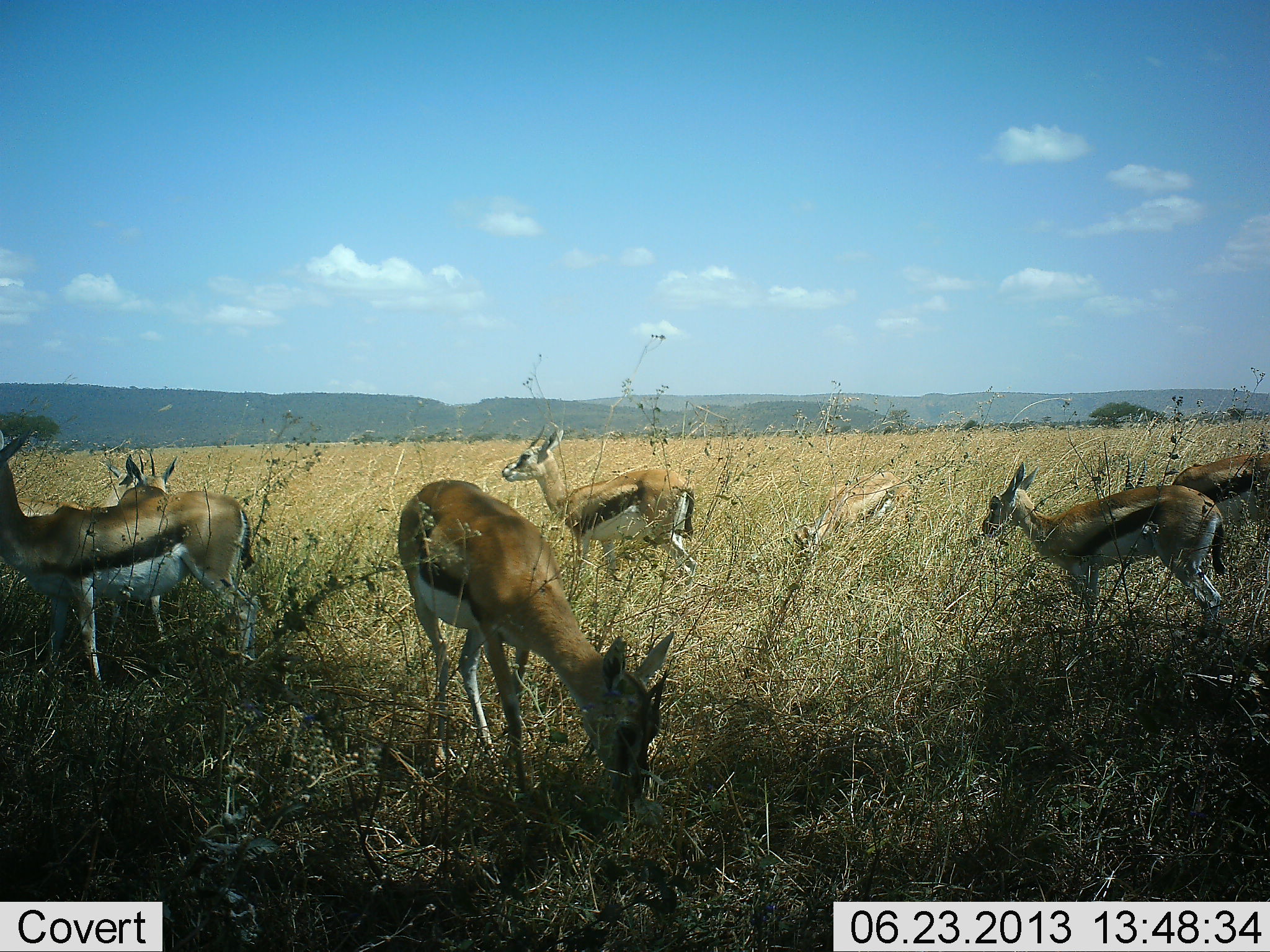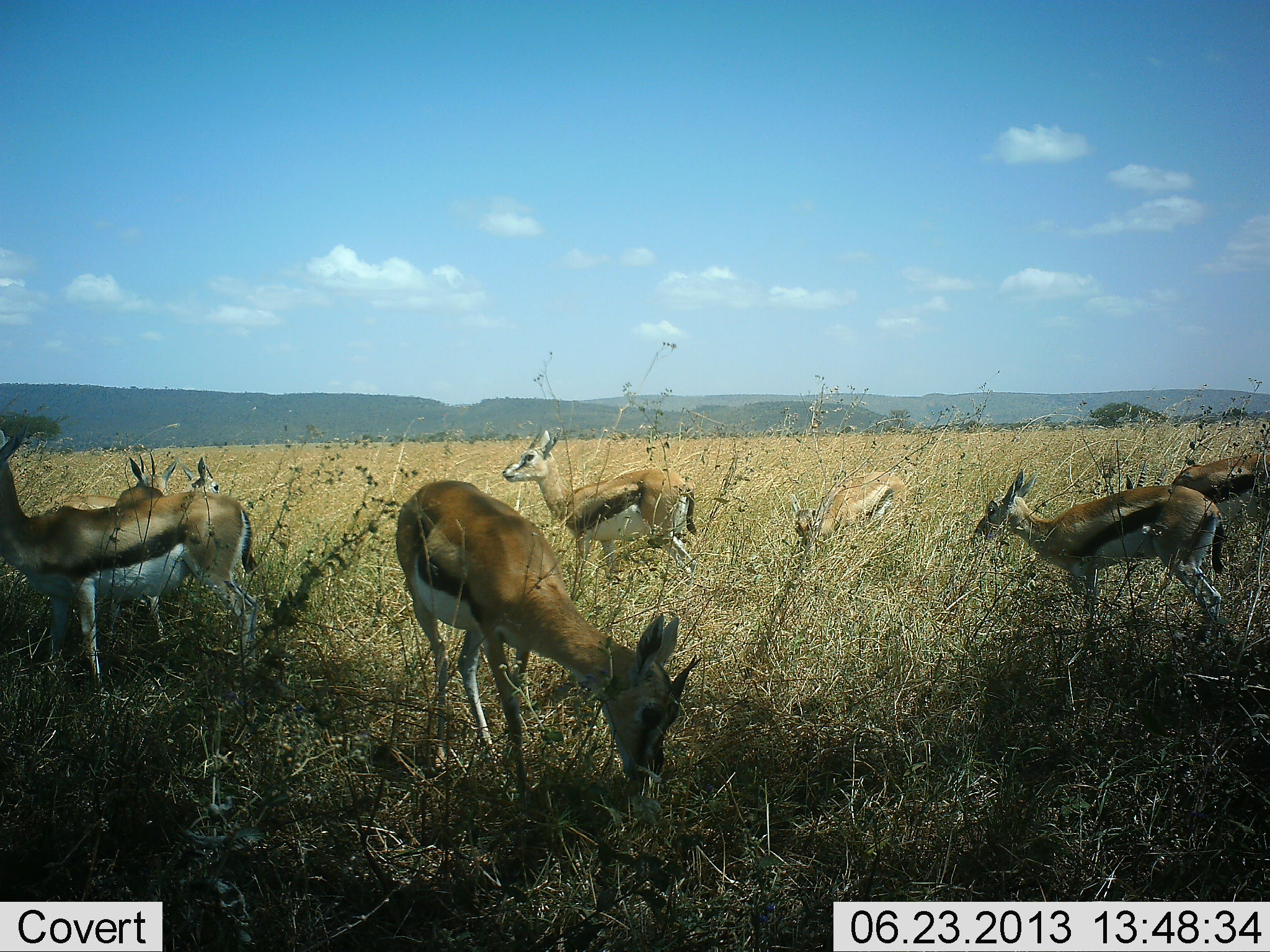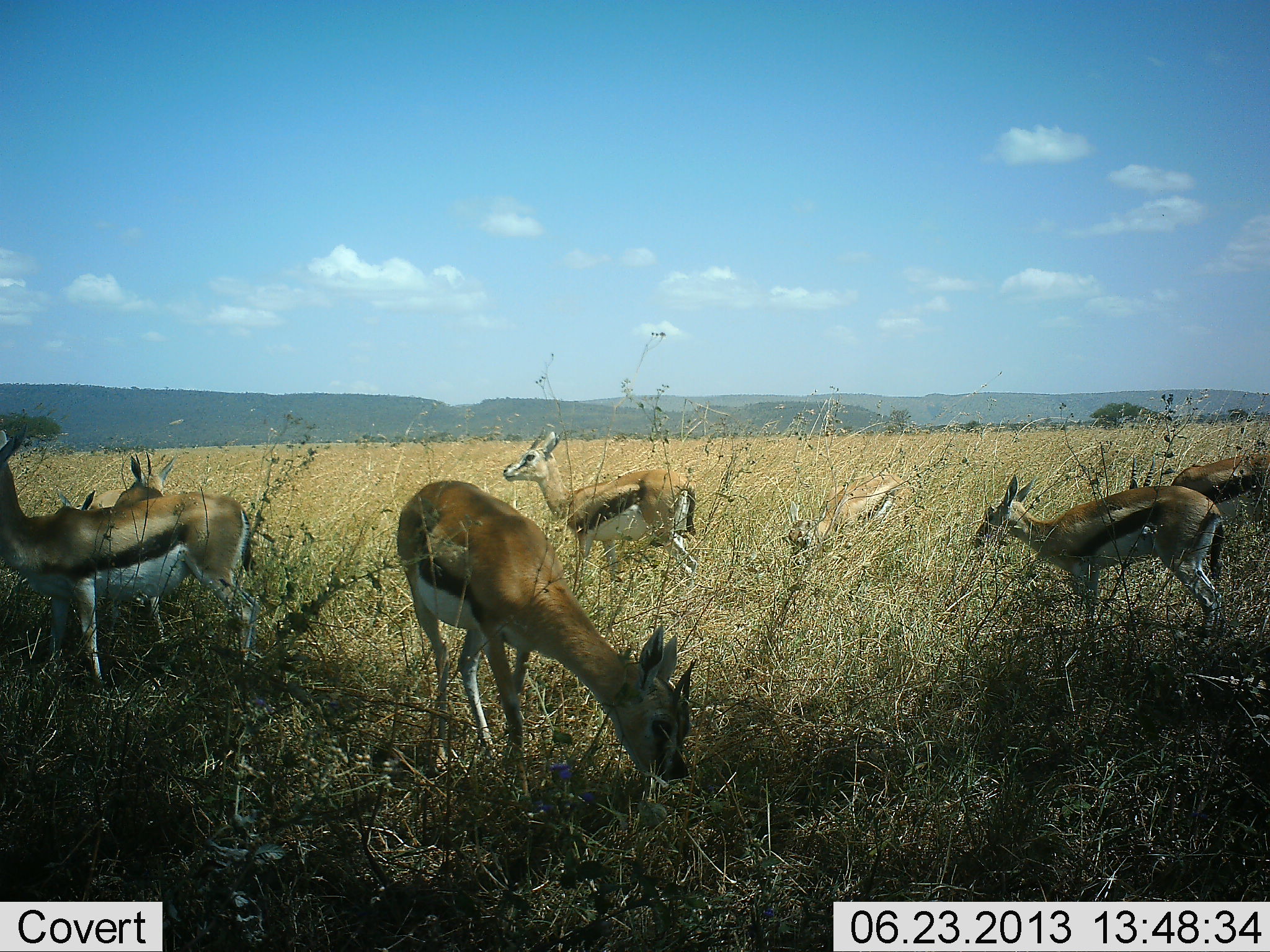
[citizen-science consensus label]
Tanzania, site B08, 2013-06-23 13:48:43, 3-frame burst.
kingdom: Animalia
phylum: Chordata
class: Mammalia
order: Artiodactyla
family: Bovidae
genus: Eudorcas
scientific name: Eudorcas thomsonii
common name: thomson's gazelle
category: gazellethomsons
Gazellethomsons (thomson's gazelle) (Eudorcas thomsonii), count 8. Behavior (volunteer vote fractions): standing 70%, resting 10%, moving 30%, interacting 10%. Young present (vote fraction): 0%. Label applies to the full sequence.